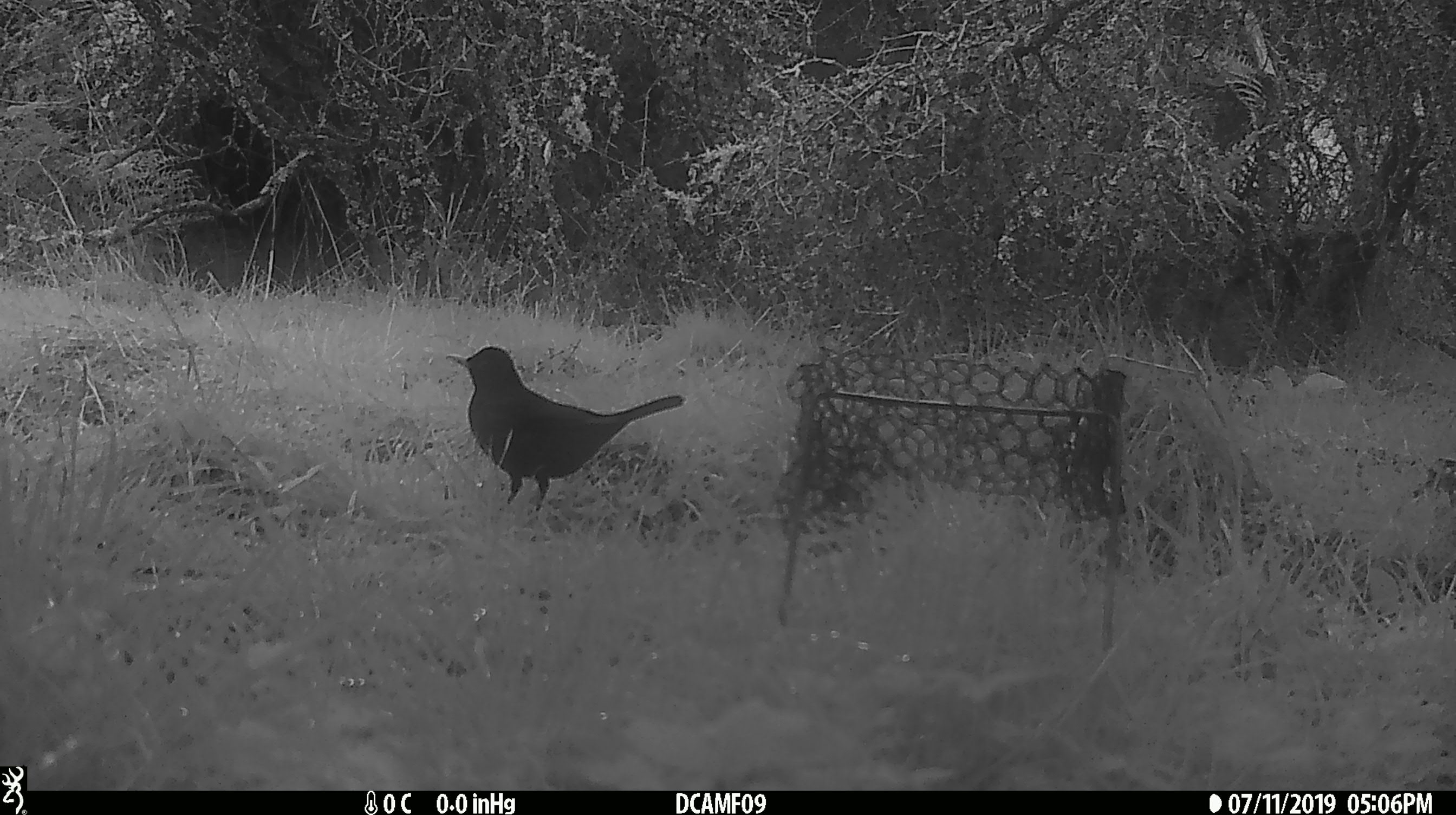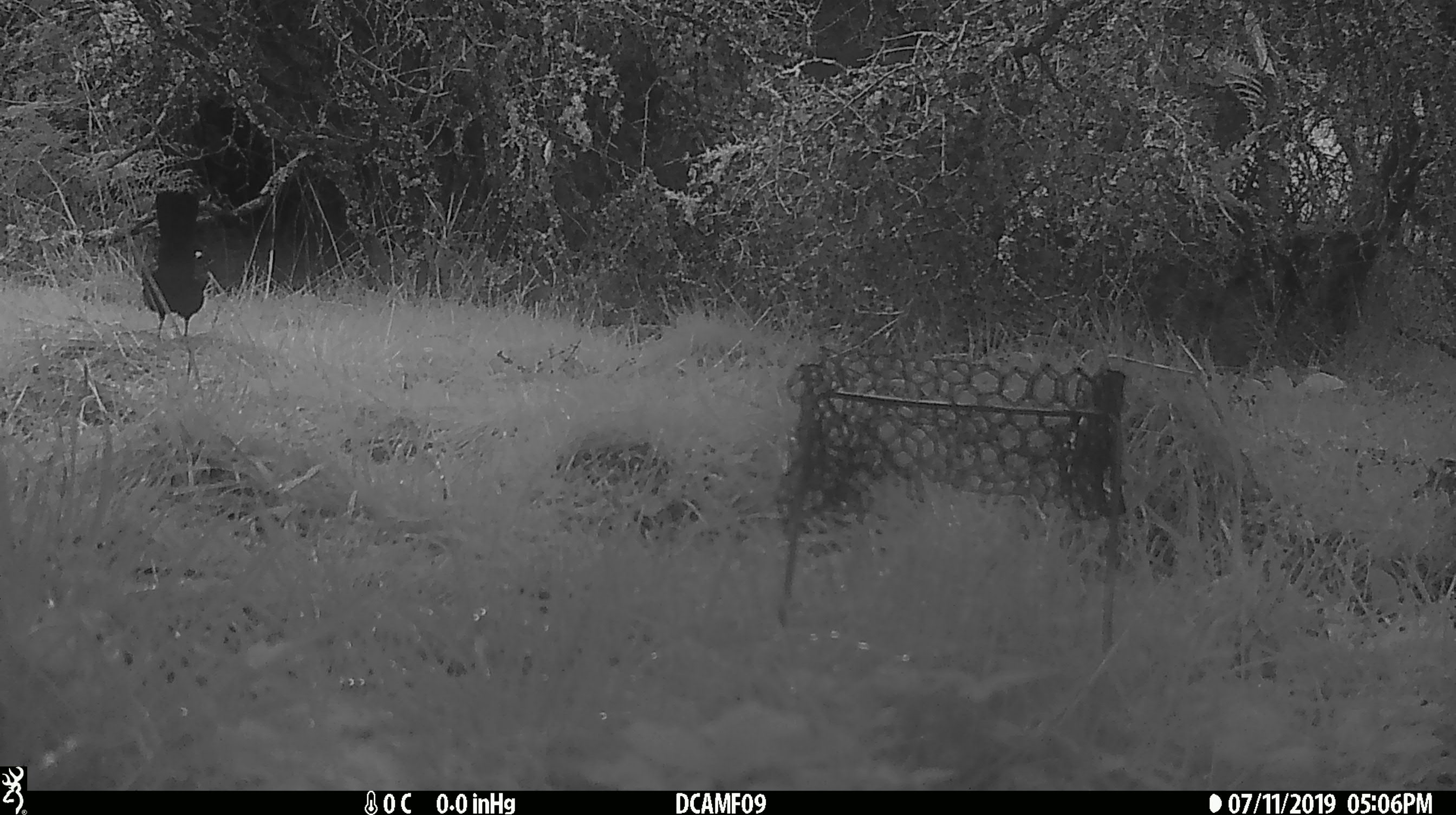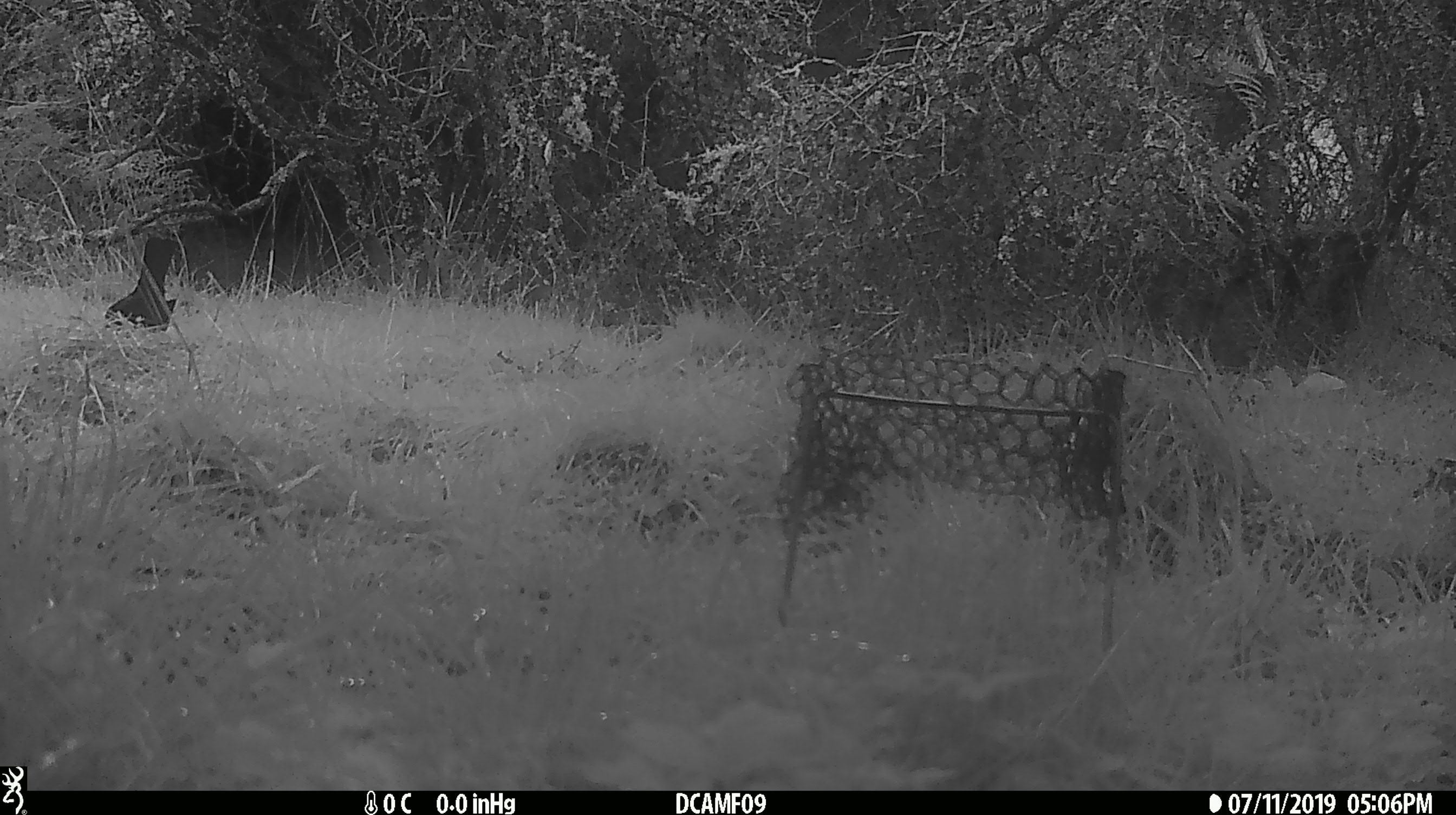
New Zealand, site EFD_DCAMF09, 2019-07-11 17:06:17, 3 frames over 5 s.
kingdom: Animalia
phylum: Chordata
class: Aves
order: Passeriformes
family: Turdidae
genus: Turdus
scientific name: Turdus merula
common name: eurasian blackbird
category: blackbird